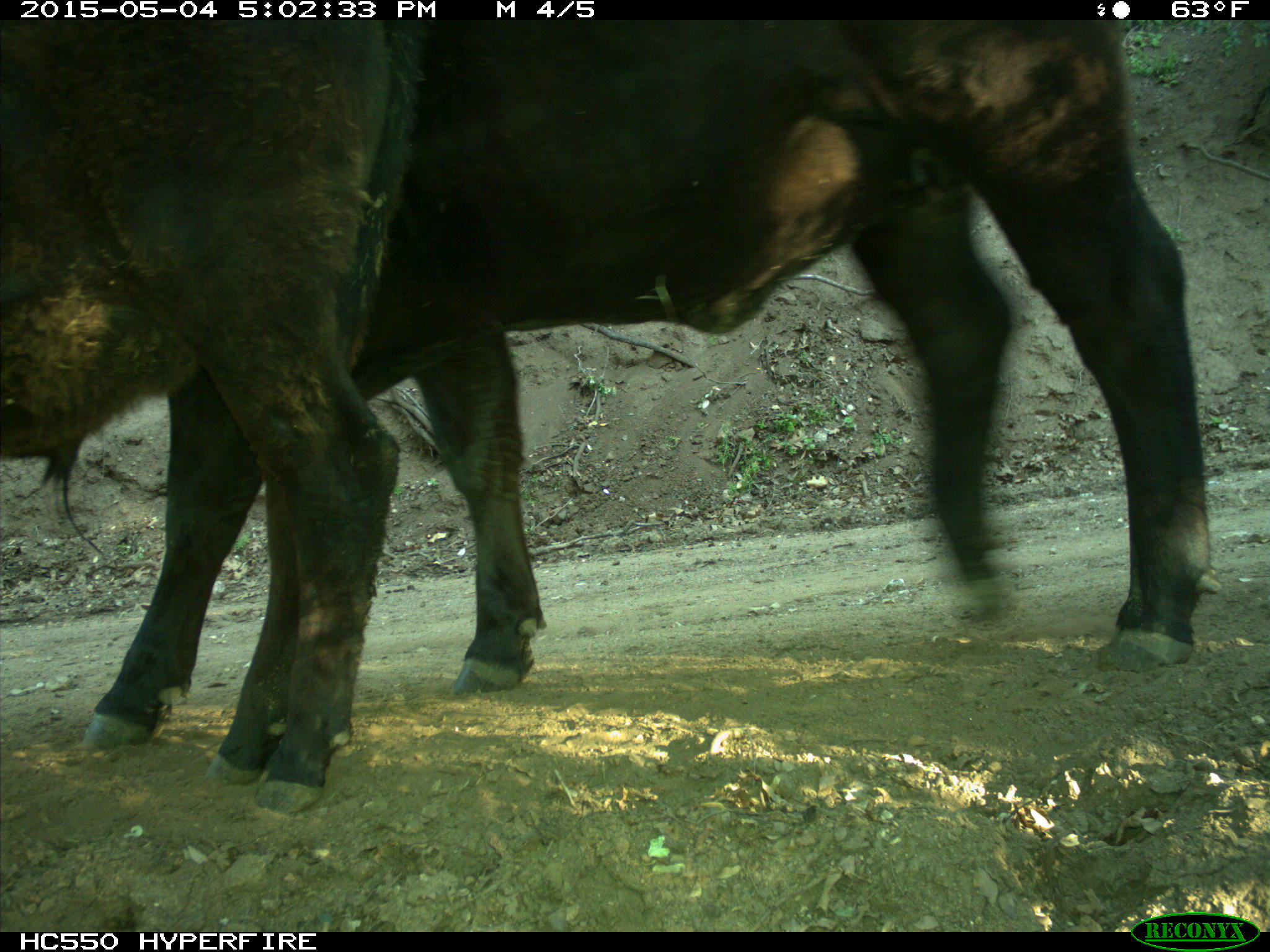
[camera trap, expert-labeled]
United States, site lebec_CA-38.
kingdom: Animalia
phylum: Chordata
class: Mammalia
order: Artiodactyla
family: Bovidae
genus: Bos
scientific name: Bos taurus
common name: domestic cow